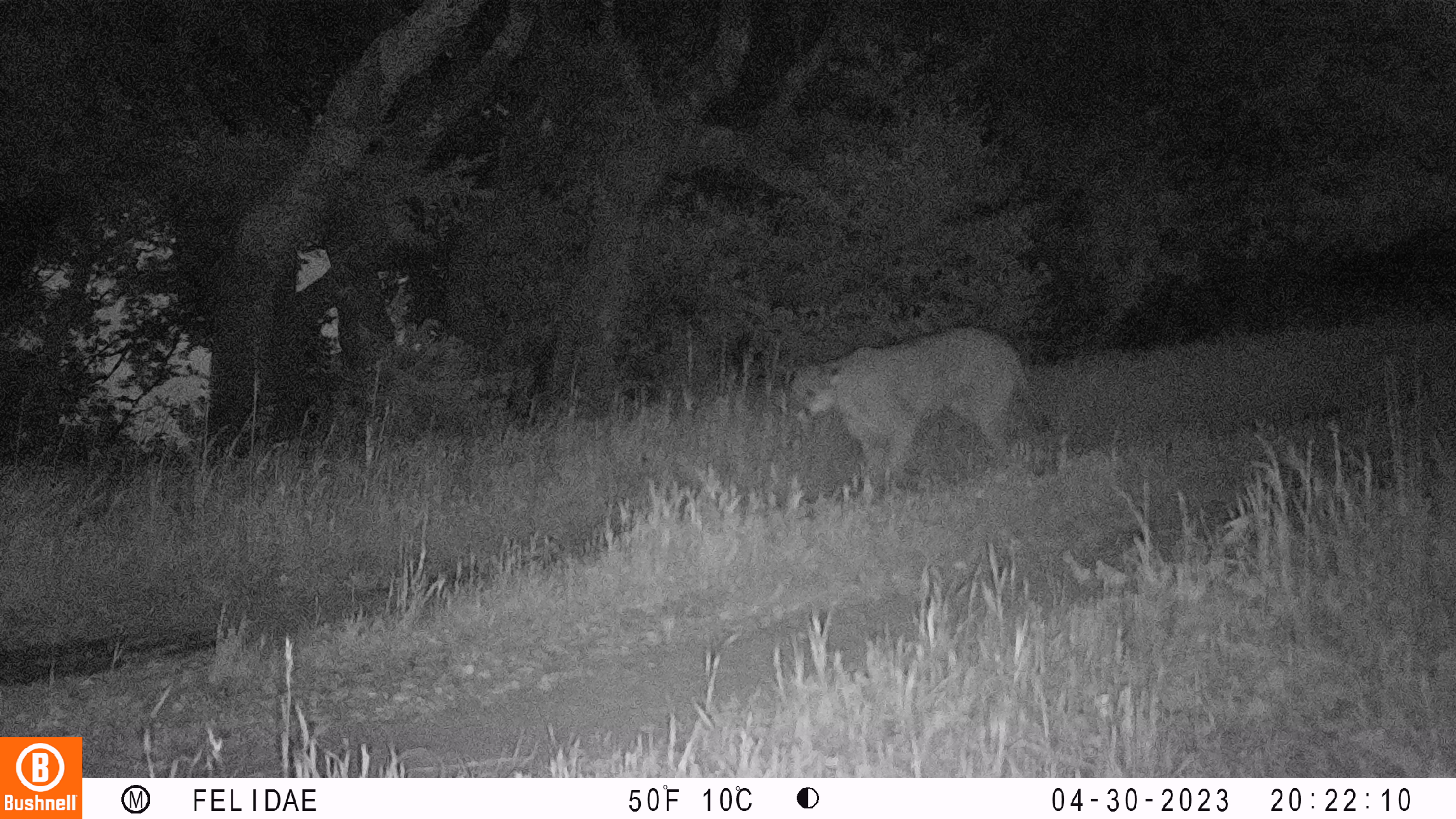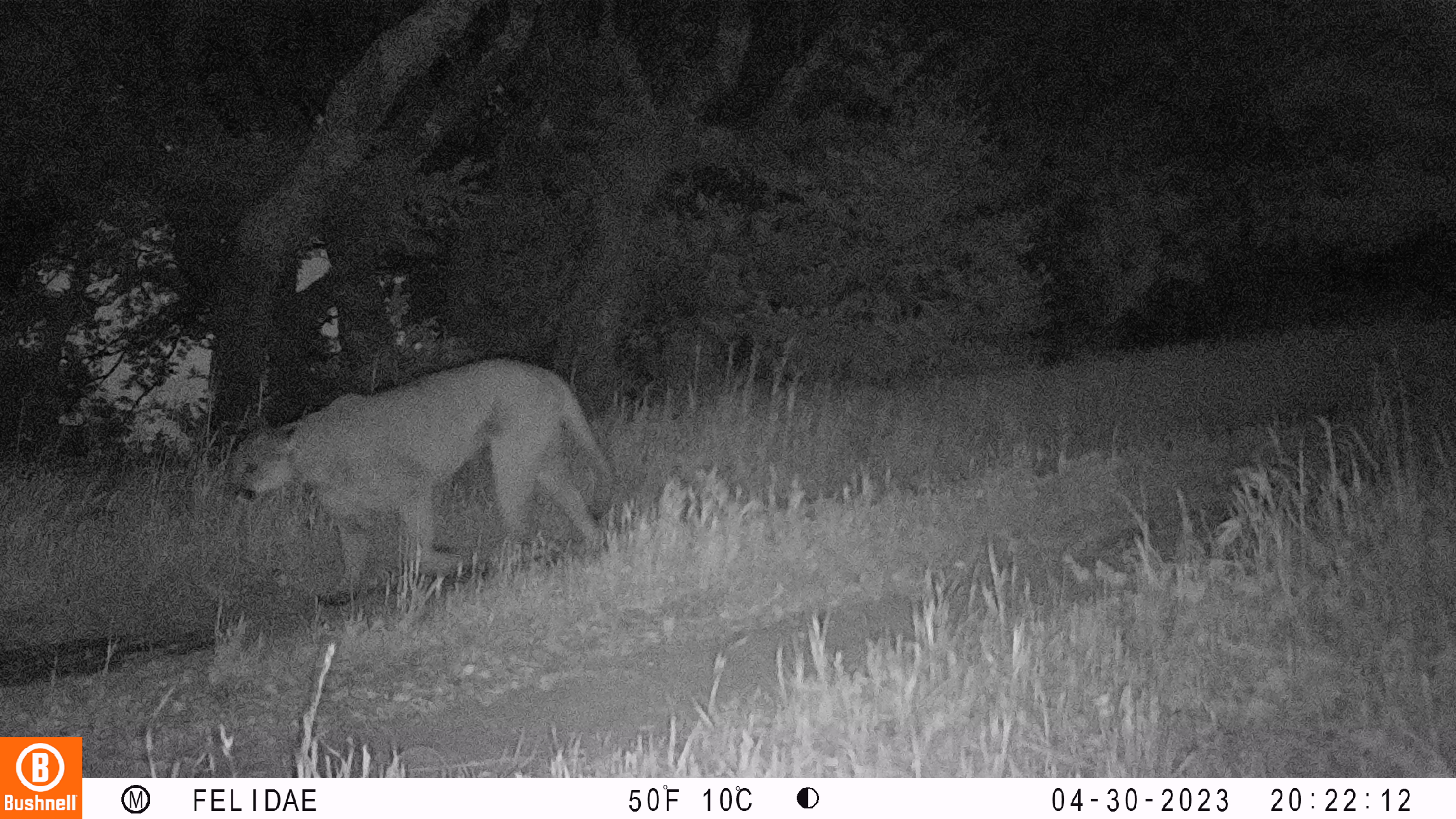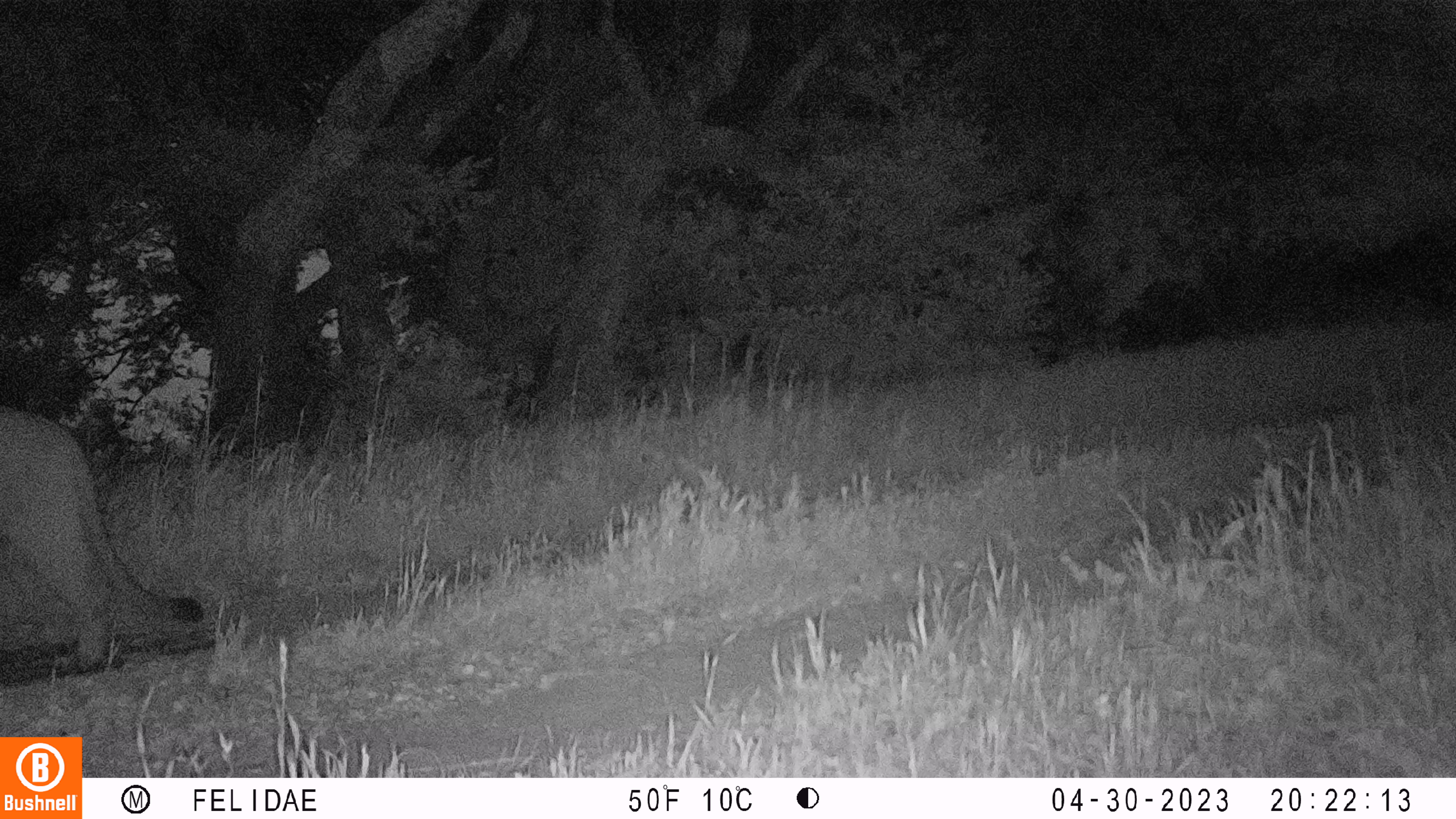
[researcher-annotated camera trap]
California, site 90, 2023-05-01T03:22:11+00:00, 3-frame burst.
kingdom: Animalia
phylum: Chordata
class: Mammalia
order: Carnivora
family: Felidae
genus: Puma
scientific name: Puma concolor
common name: puma